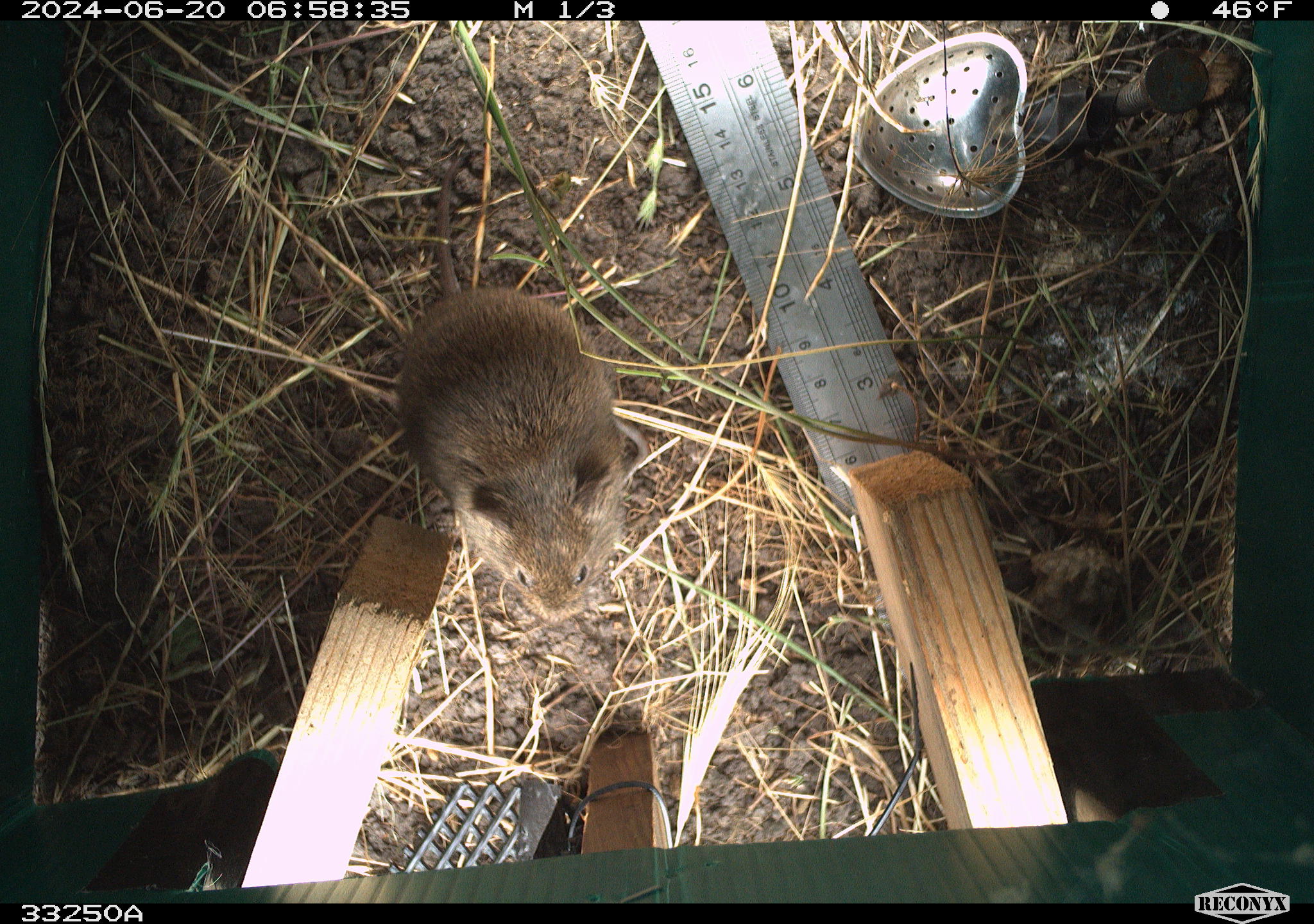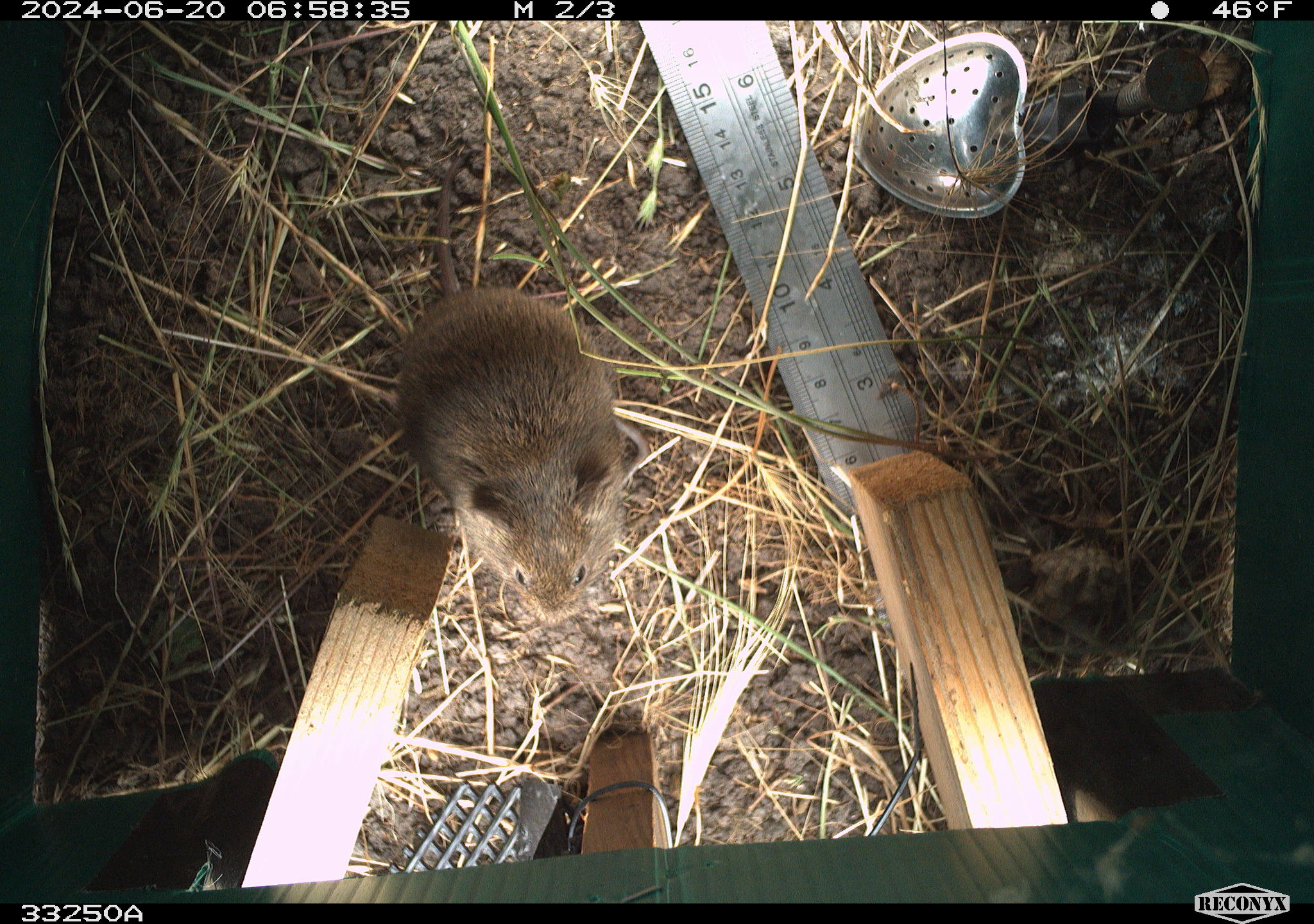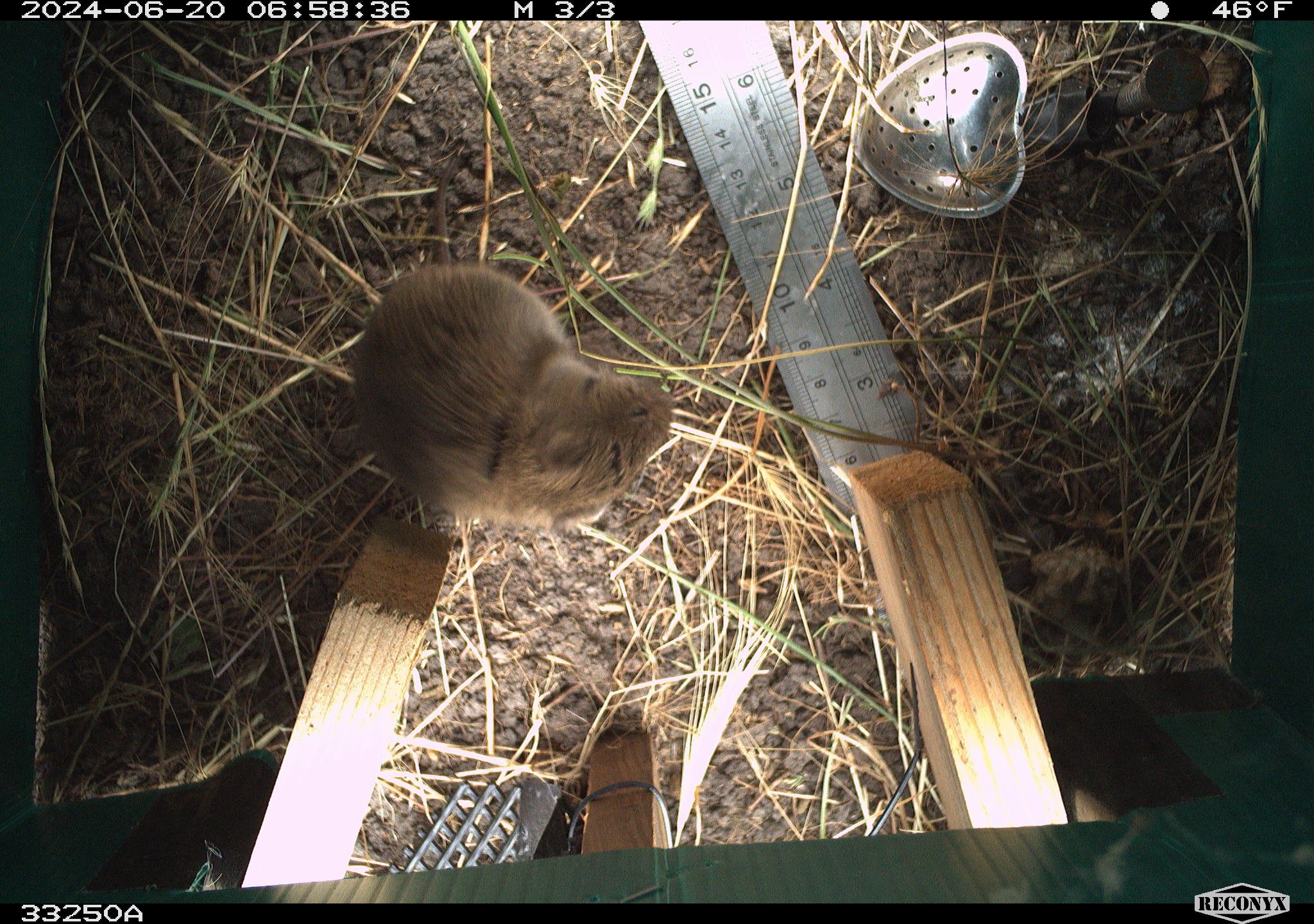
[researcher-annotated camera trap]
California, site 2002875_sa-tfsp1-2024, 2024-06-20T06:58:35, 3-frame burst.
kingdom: Animalia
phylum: Chordata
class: Mammalia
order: Rodentia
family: Cricetidae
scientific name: Arvicolinae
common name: voles, lemmings, and muskrats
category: arvicolinae subfamily